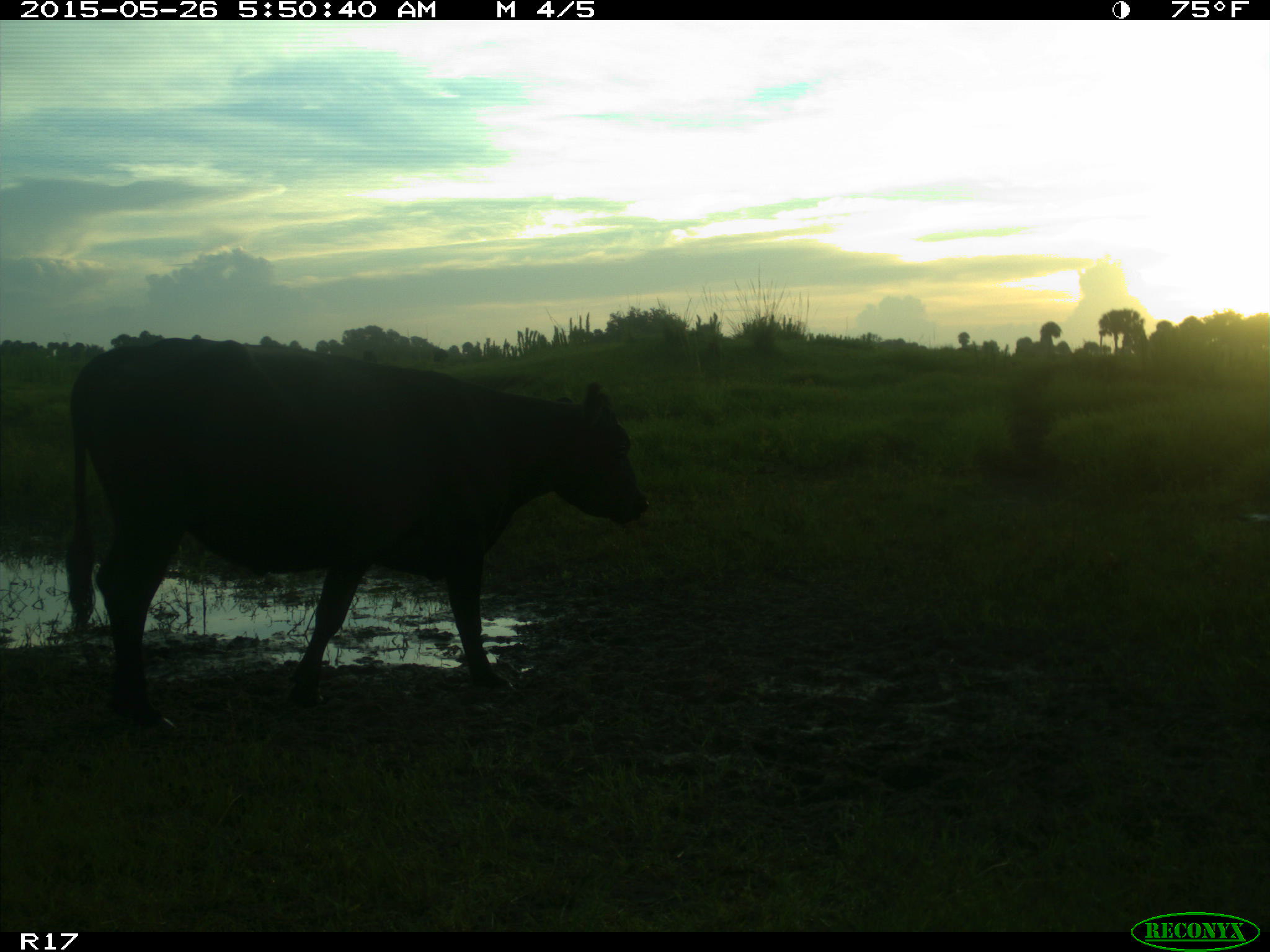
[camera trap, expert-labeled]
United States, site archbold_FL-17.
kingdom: Animalia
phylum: Chordata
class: Mammalia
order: Artiodactyla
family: Bovidae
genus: Bos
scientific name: Bos taurus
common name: domestic cow